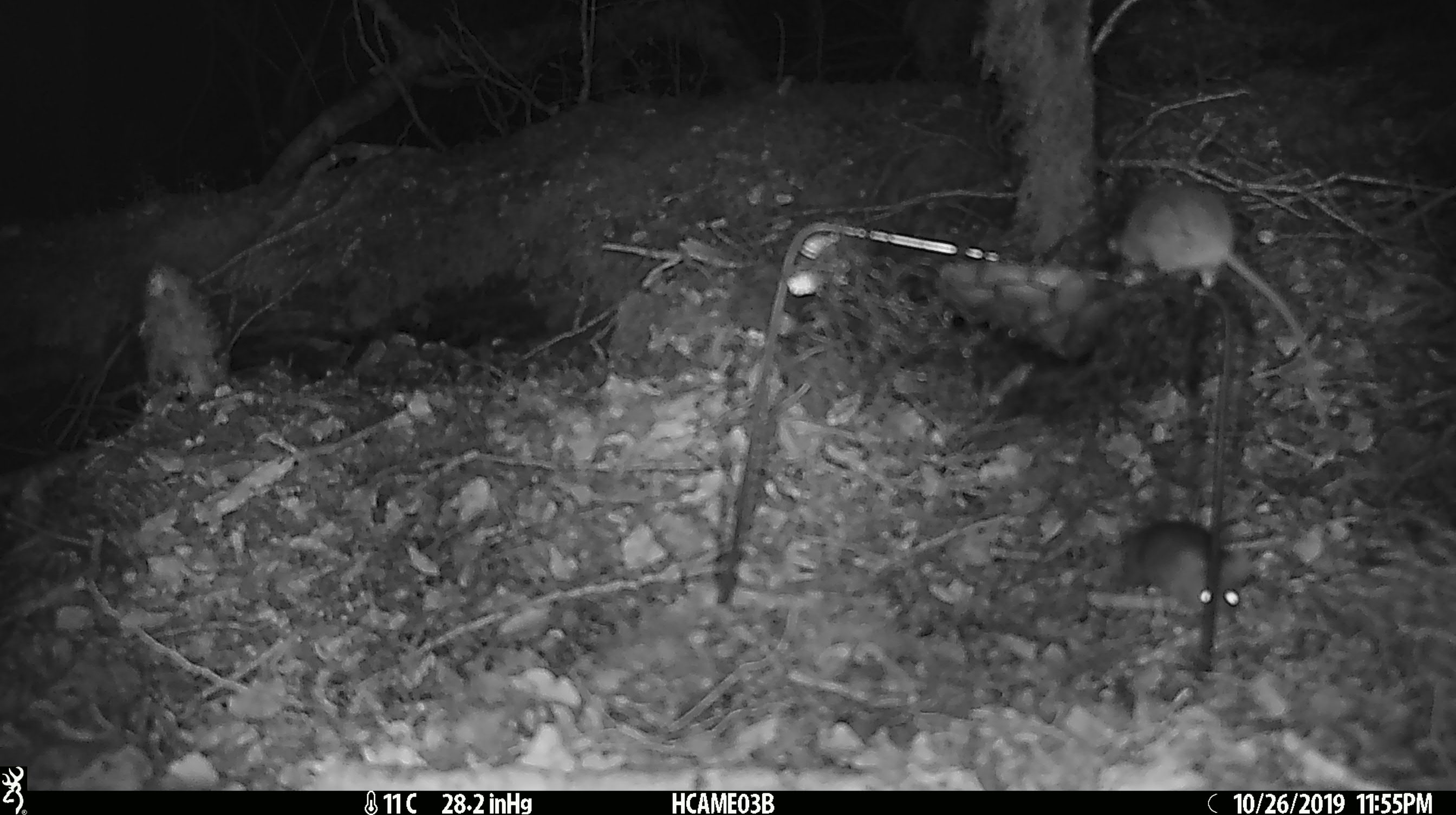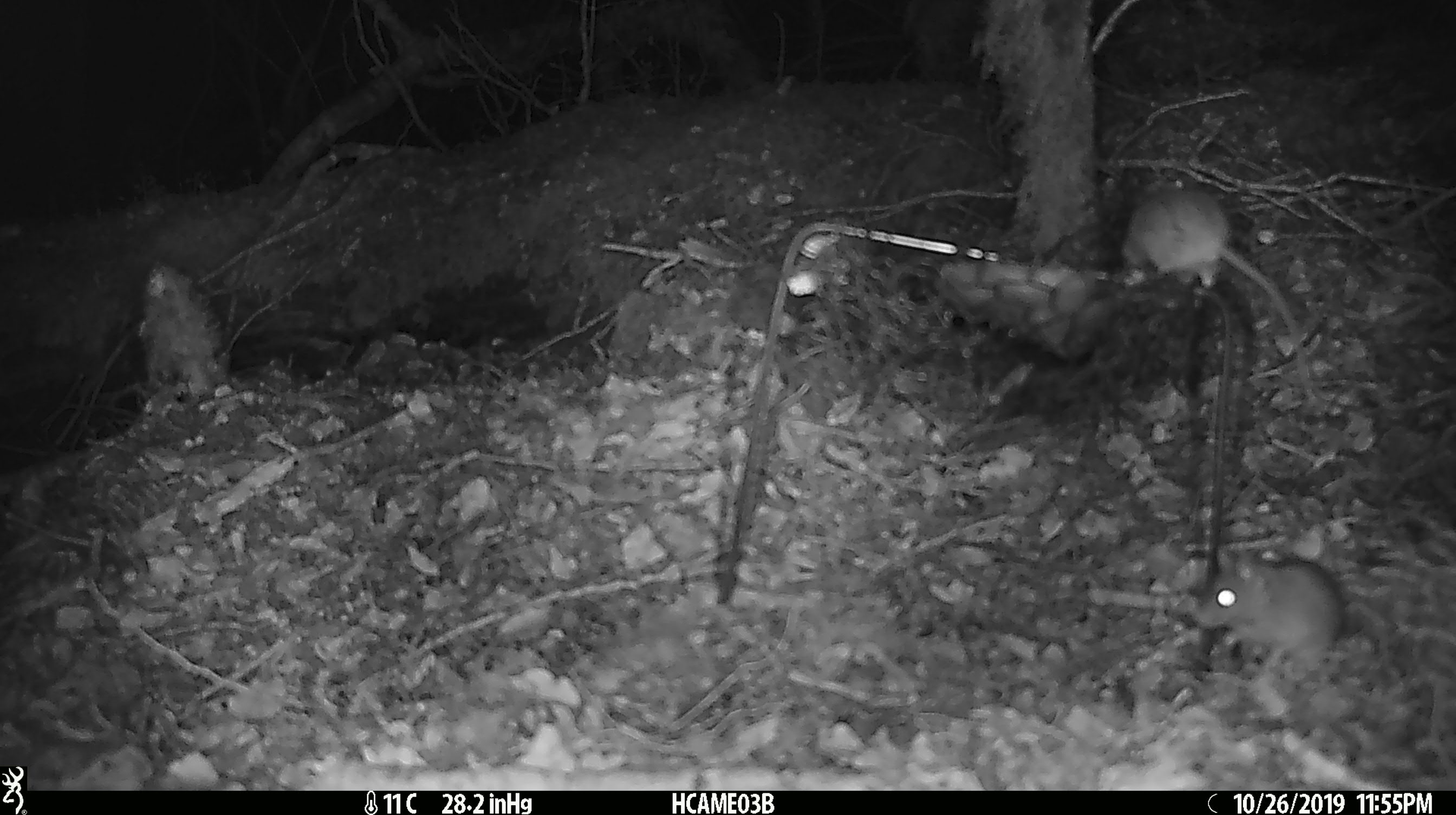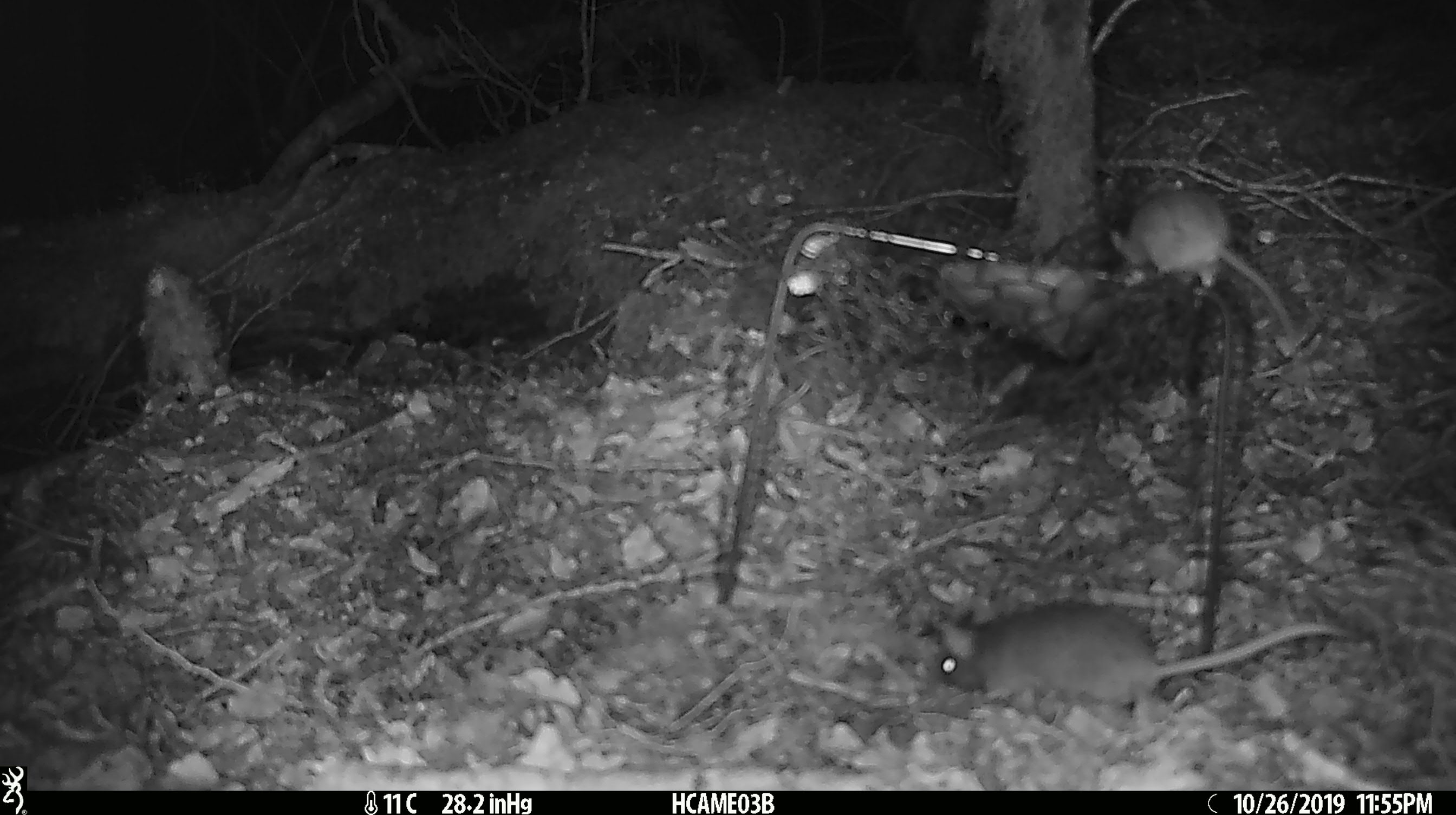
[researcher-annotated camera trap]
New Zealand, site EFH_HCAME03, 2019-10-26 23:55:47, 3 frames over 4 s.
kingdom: Animalia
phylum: Chordata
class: Mammalia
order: Rodentia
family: Muridae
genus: Mus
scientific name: Mus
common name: mouse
Mouse (Mus).